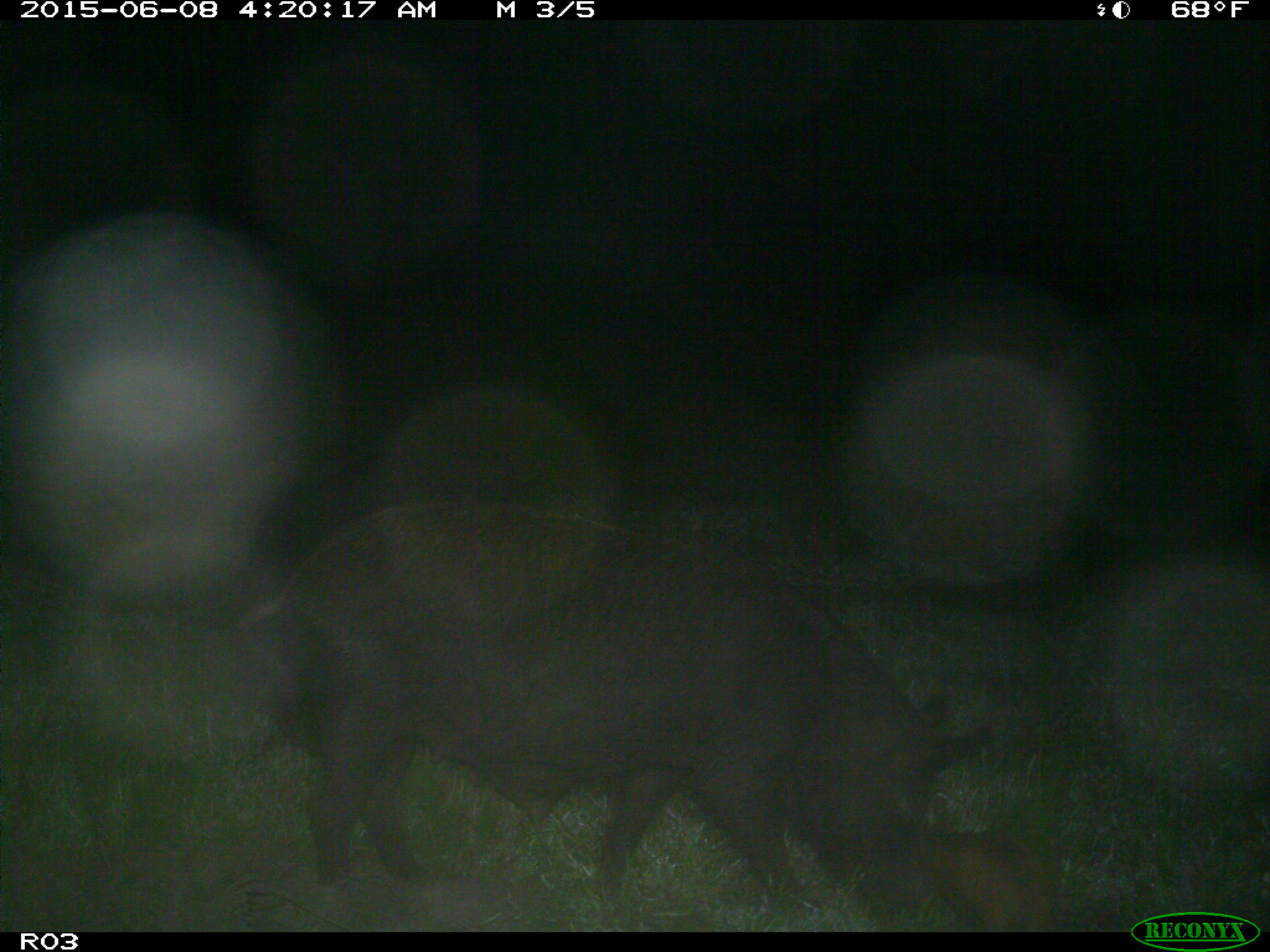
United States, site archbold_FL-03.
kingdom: Animalia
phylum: Chordata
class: Mammalia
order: Artiodactyla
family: Suidae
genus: Sus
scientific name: Sus scrofa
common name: wild boar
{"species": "Sus scrofa (wild boar)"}